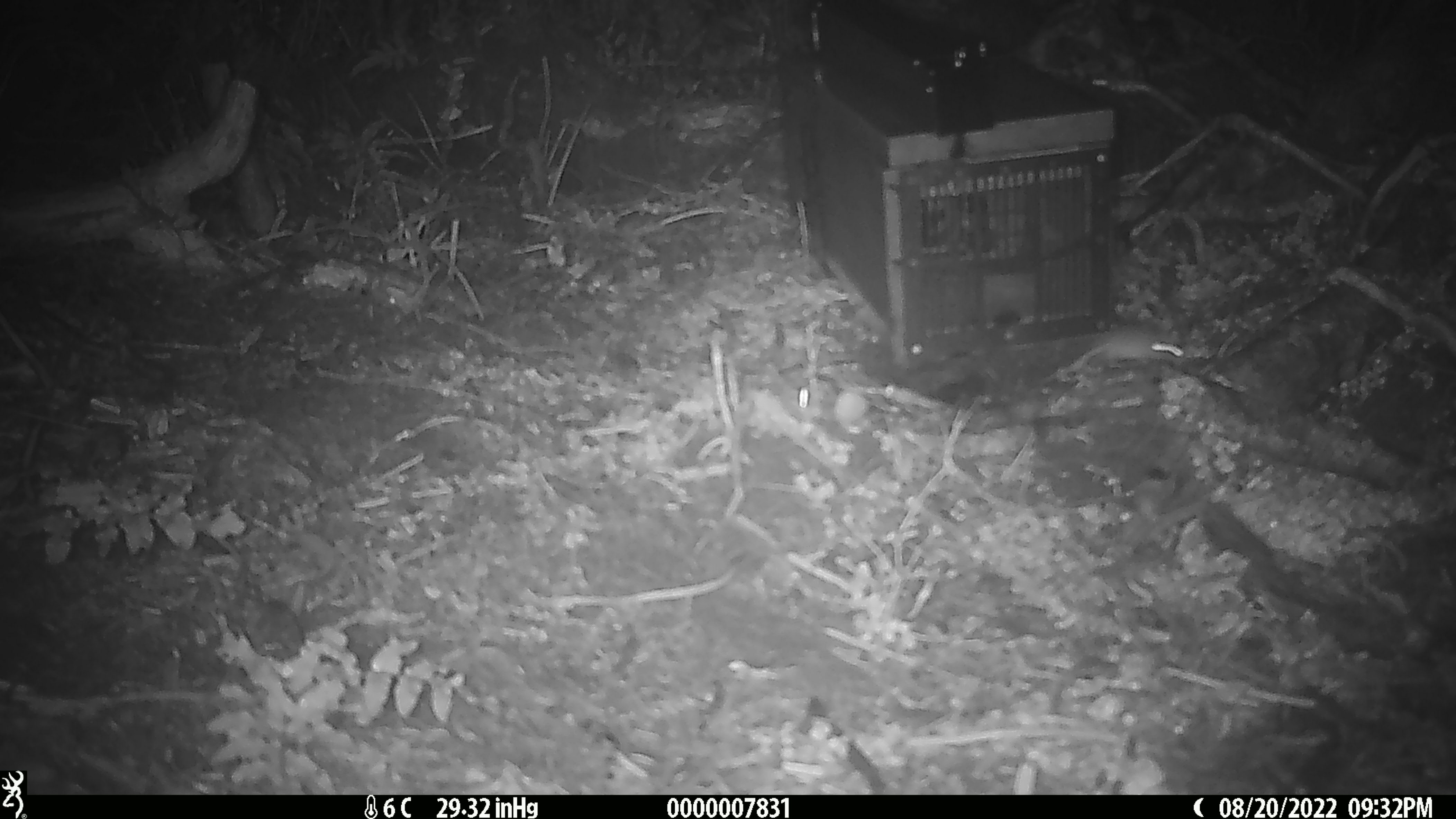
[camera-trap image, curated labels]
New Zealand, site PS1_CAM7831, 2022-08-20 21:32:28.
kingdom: Animalia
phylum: Chordata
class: Mammalia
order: Rodentia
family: Muridae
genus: Mus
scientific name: Mus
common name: mouse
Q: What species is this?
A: Mouse (Mus).